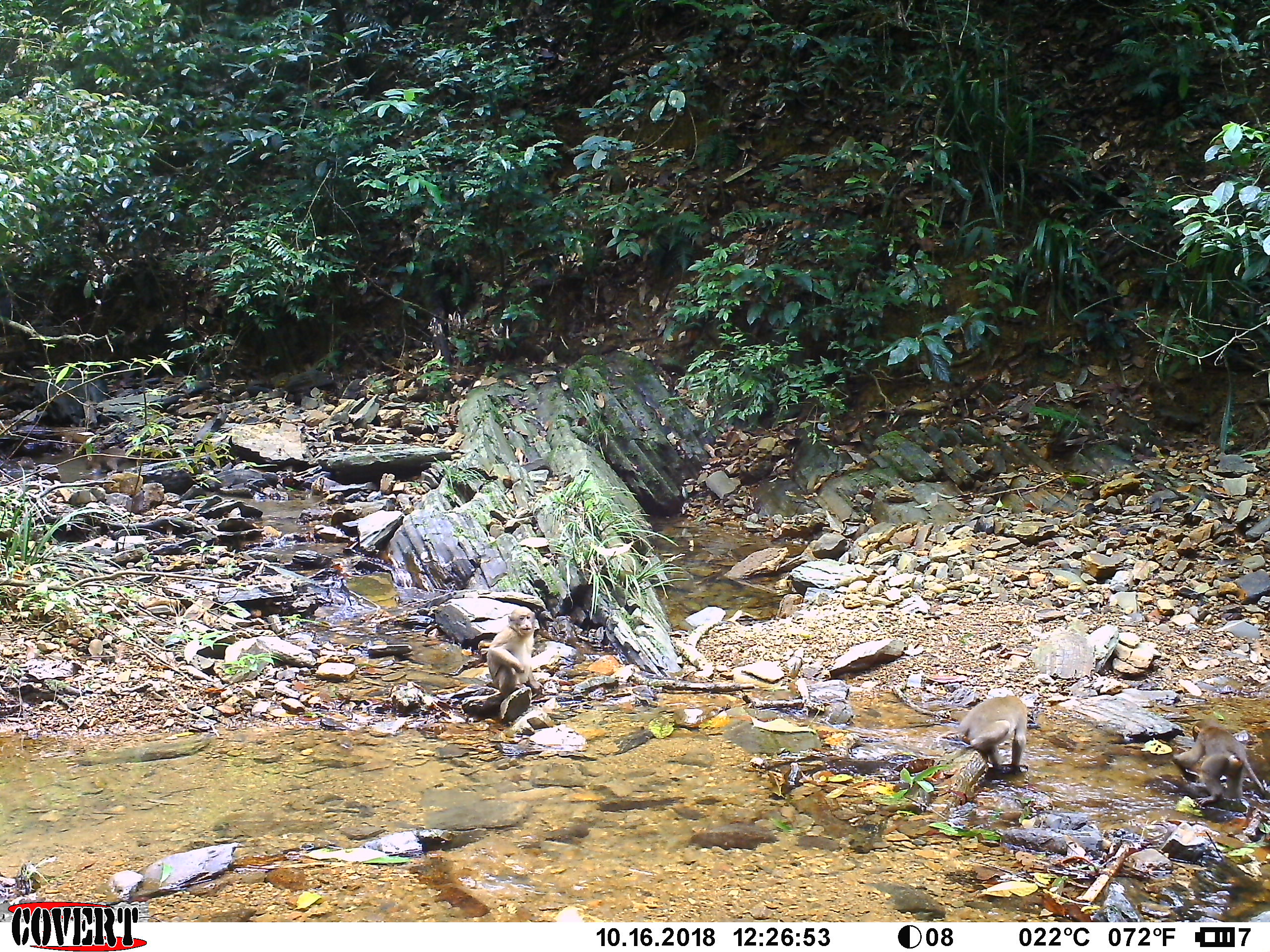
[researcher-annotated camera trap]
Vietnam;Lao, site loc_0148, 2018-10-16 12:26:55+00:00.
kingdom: Animalia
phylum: Chordata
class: Mammalia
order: Primates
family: Cercopithecidae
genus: Macaca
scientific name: Macaca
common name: macaques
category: assam or rhesus macaque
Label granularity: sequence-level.